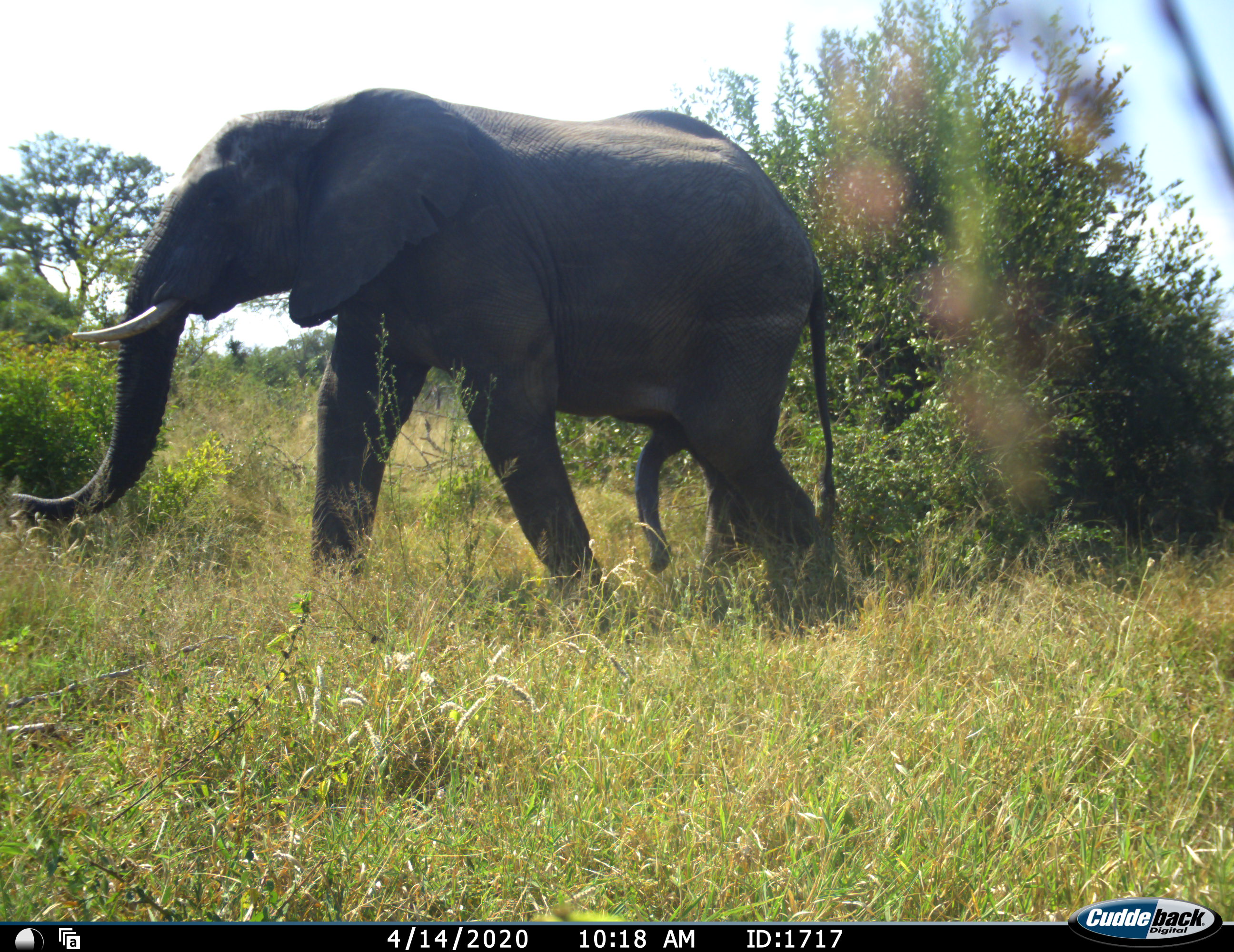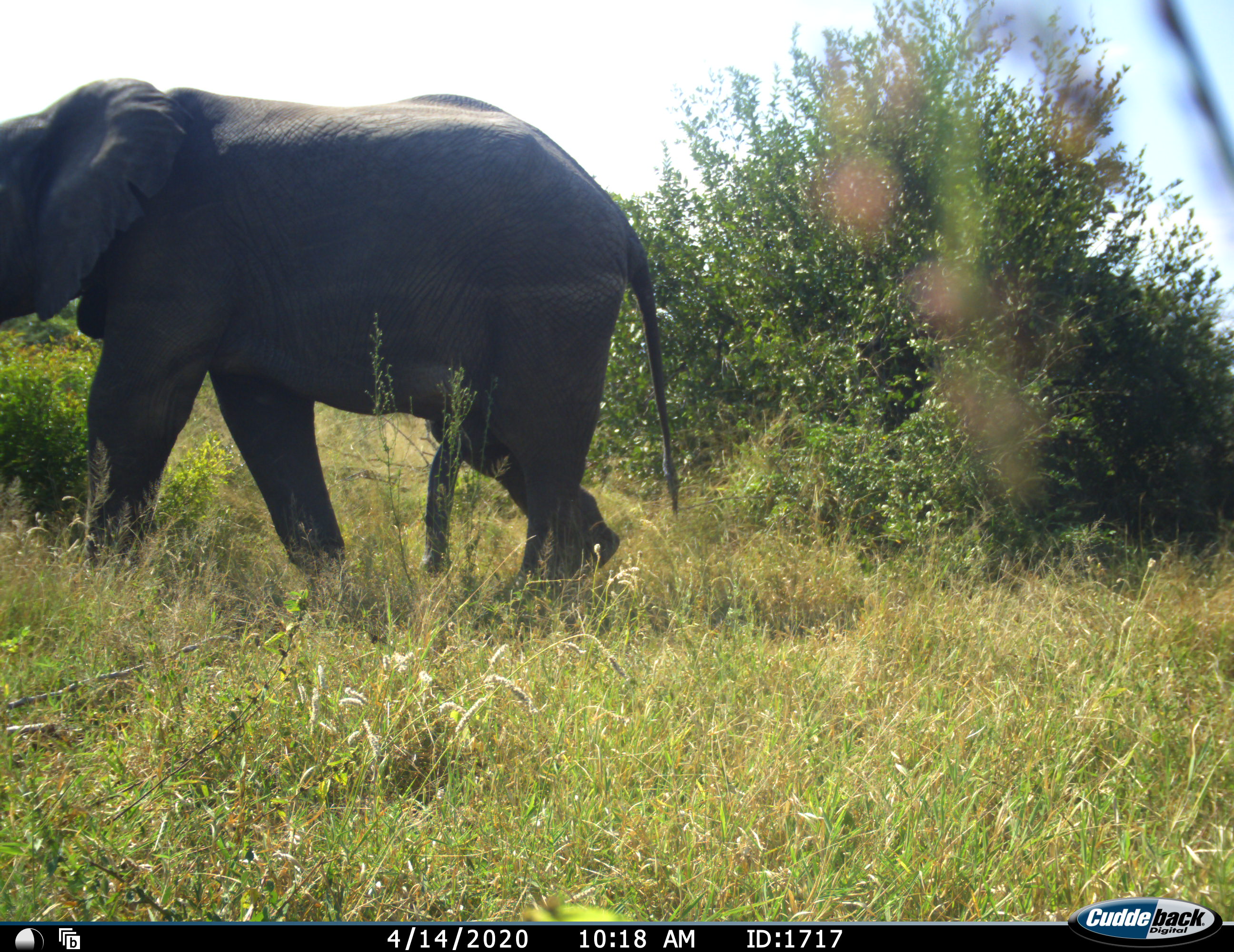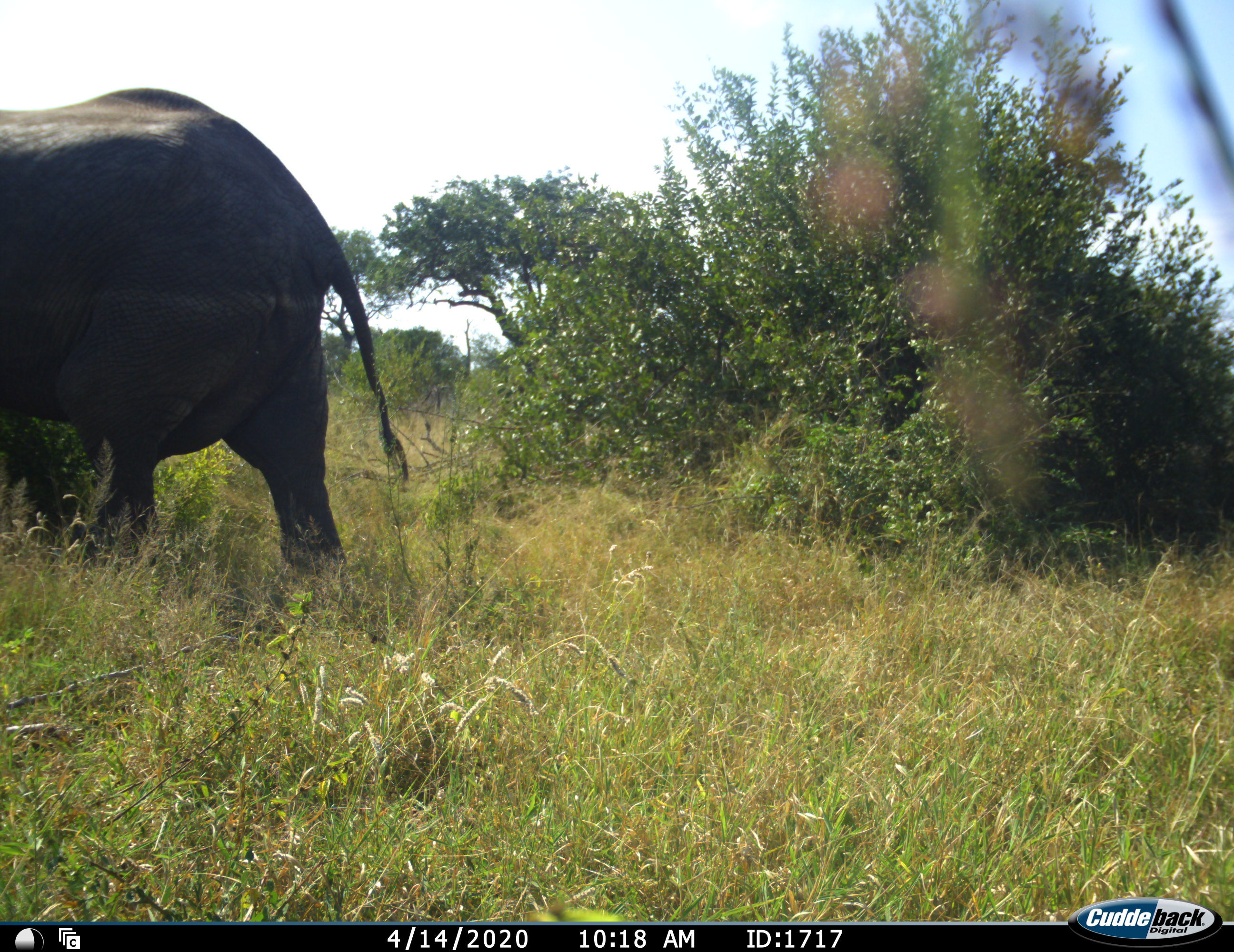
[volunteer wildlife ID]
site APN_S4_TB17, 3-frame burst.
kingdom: Animalia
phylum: Chordata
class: Mammalia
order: Proboscidea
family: Elephantidae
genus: Loxodonta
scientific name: Loxodonta africana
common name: african bush elephant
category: elephant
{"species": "elephant (african bush elephant) (Loxodonta africana)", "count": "1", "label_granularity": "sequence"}